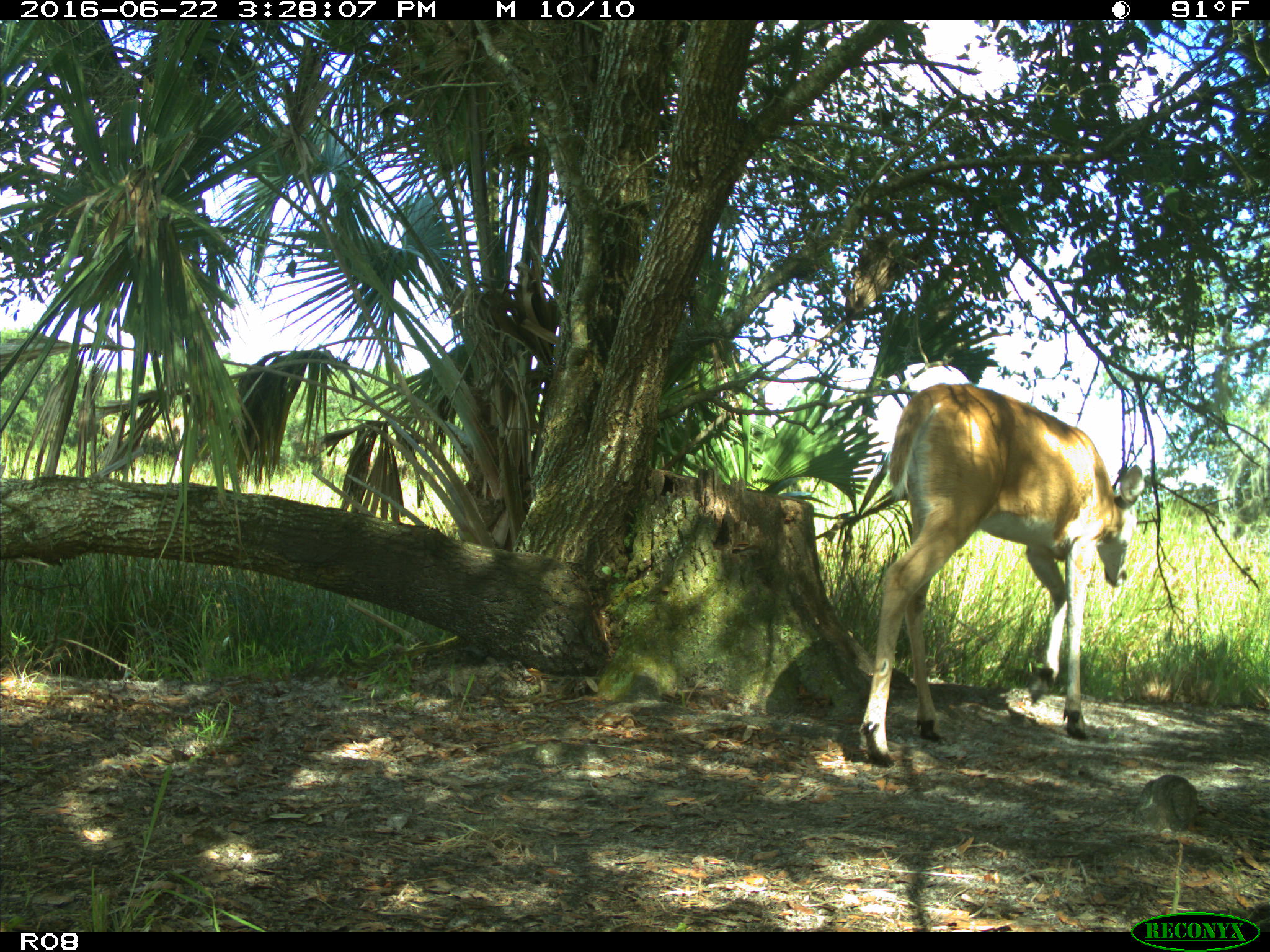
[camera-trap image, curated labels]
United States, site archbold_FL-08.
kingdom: Animalia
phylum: Chordata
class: Mammalia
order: Artiodactyla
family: Cervidae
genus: Odocoileus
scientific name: Odocoileus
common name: deer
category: unidentified deer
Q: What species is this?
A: Unidentified deer (deer) (Odocoileus).